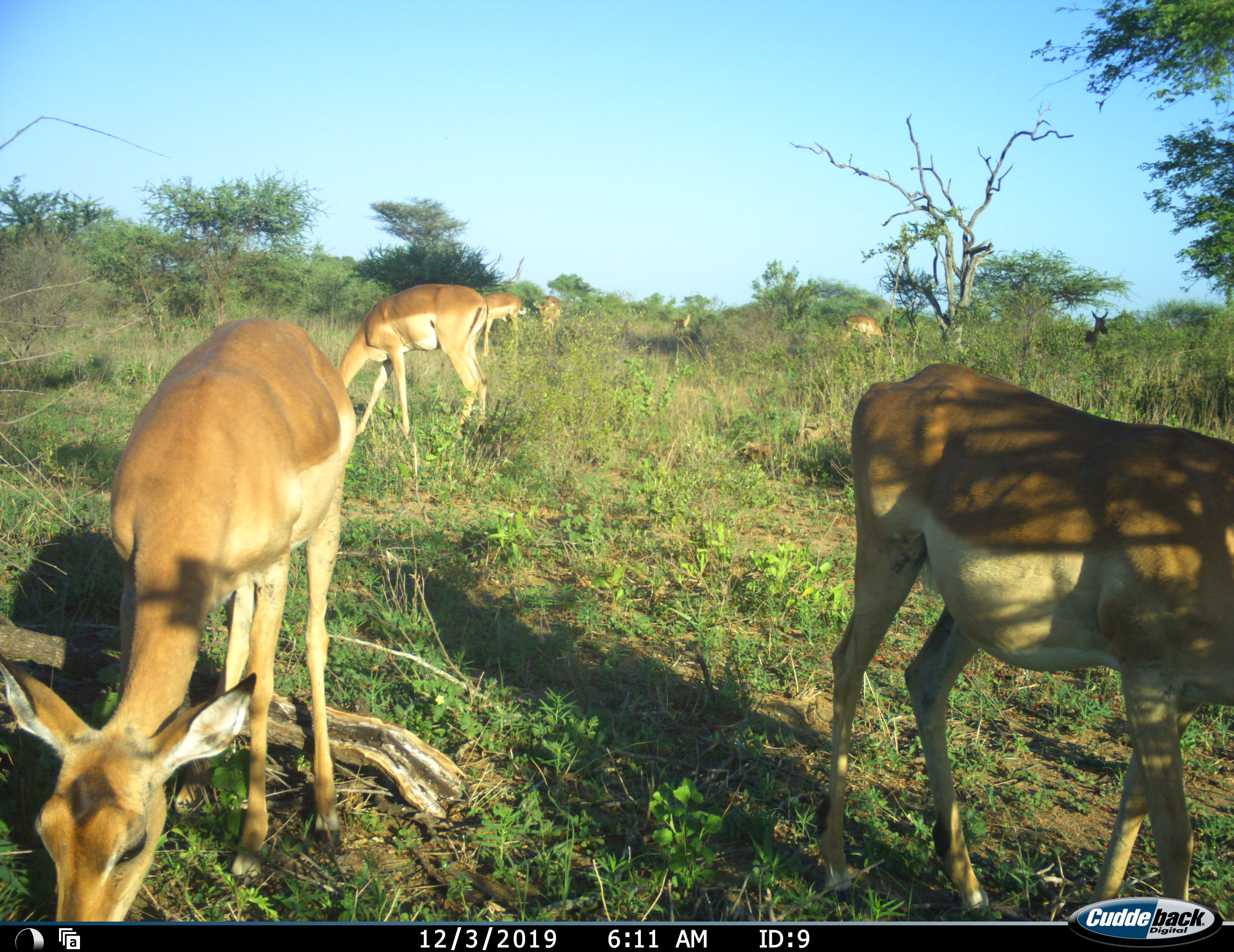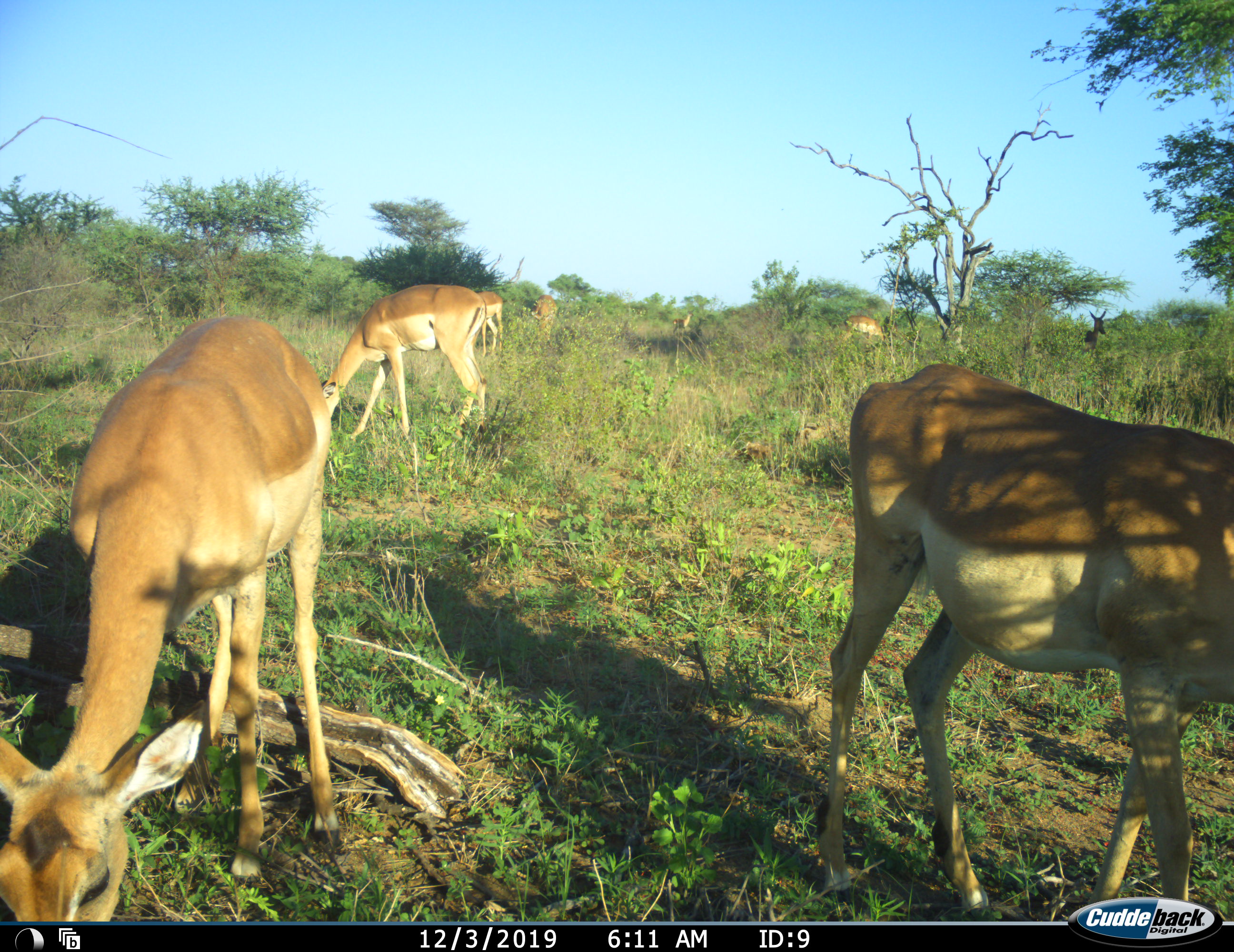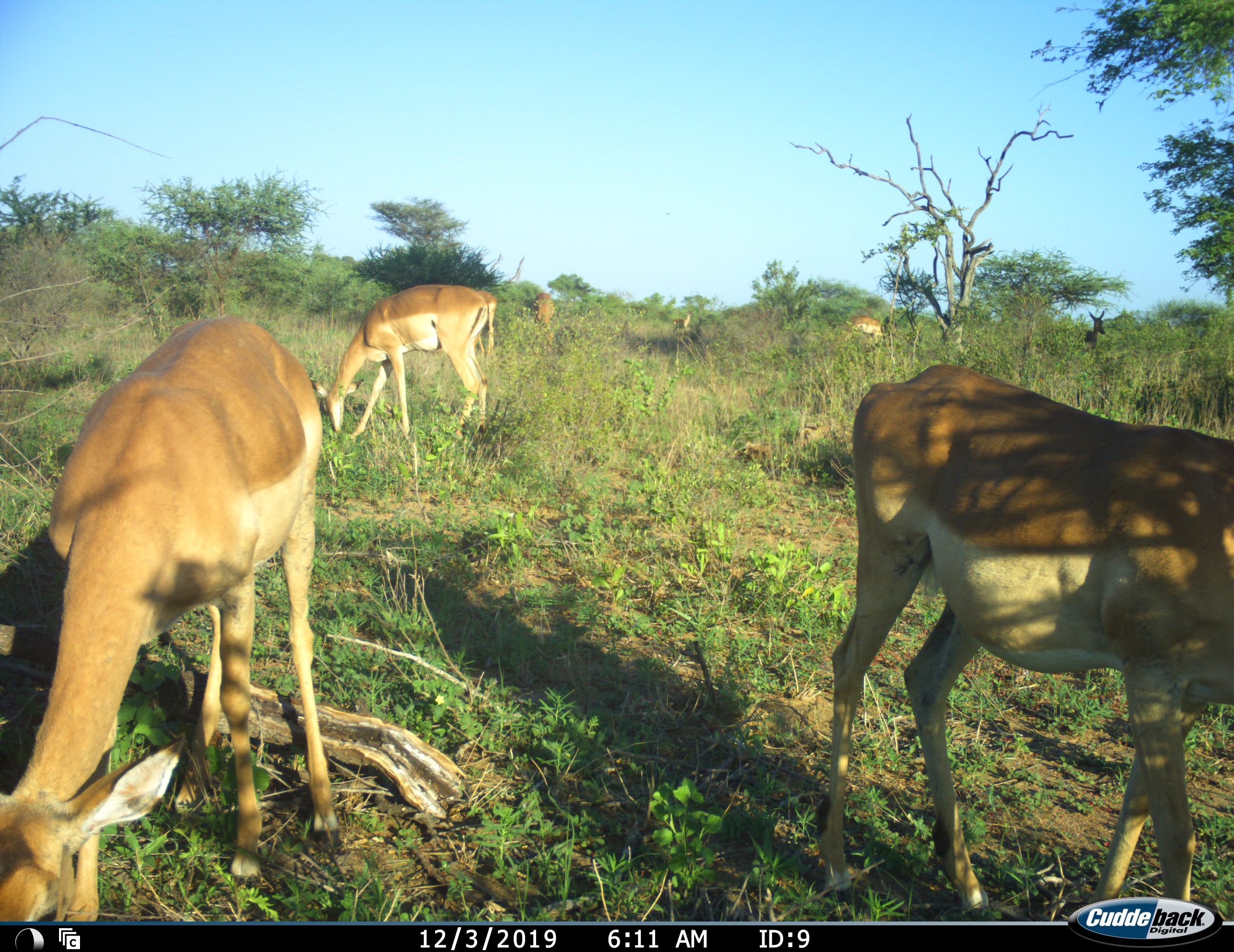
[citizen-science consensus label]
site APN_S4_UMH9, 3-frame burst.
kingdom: Animalia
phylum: Chordata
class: Mammalia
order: Artiodactyla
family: Bovidae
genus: Aepyceros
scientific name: Aepyceros melampus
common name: impala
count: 8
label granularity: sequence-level